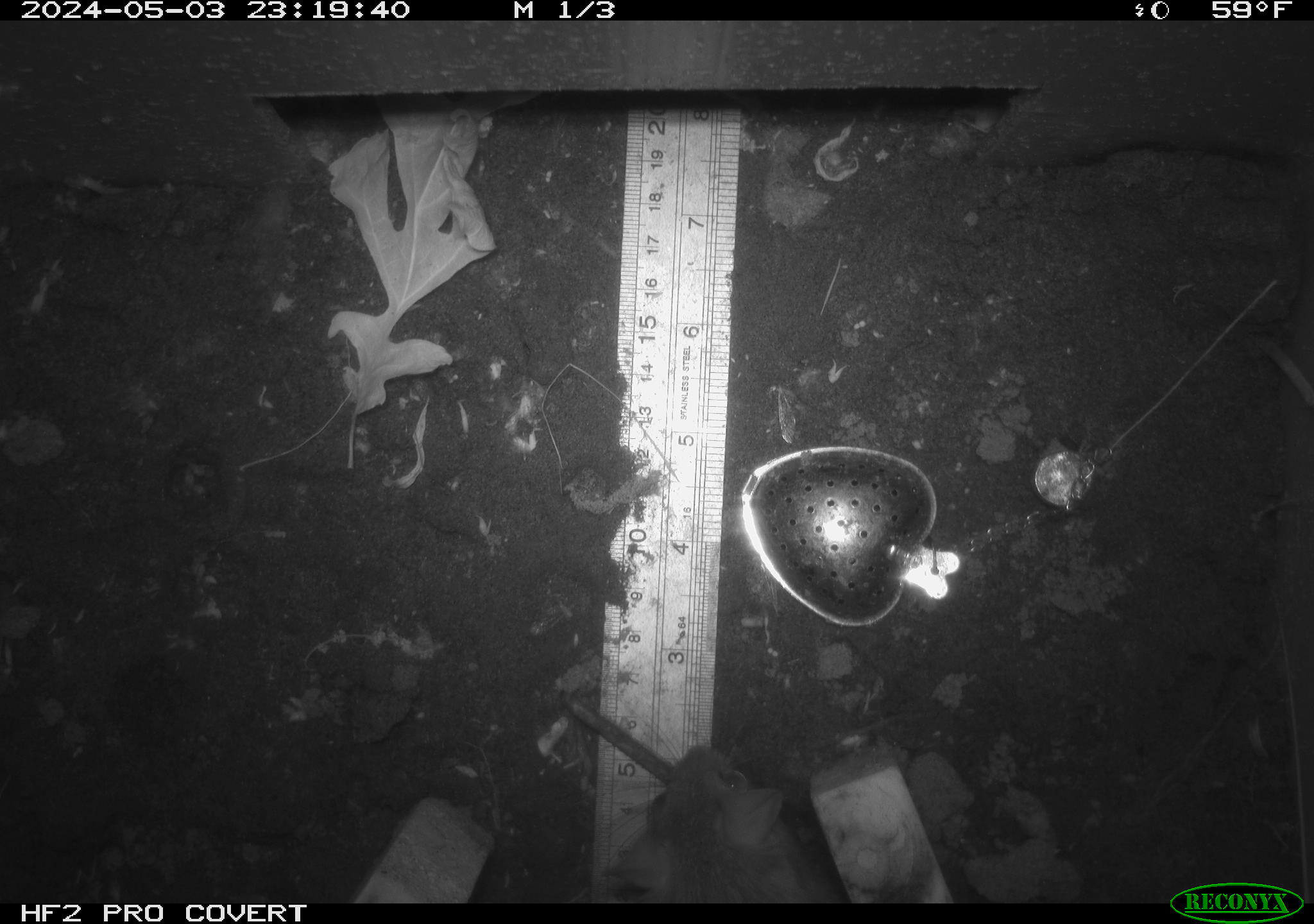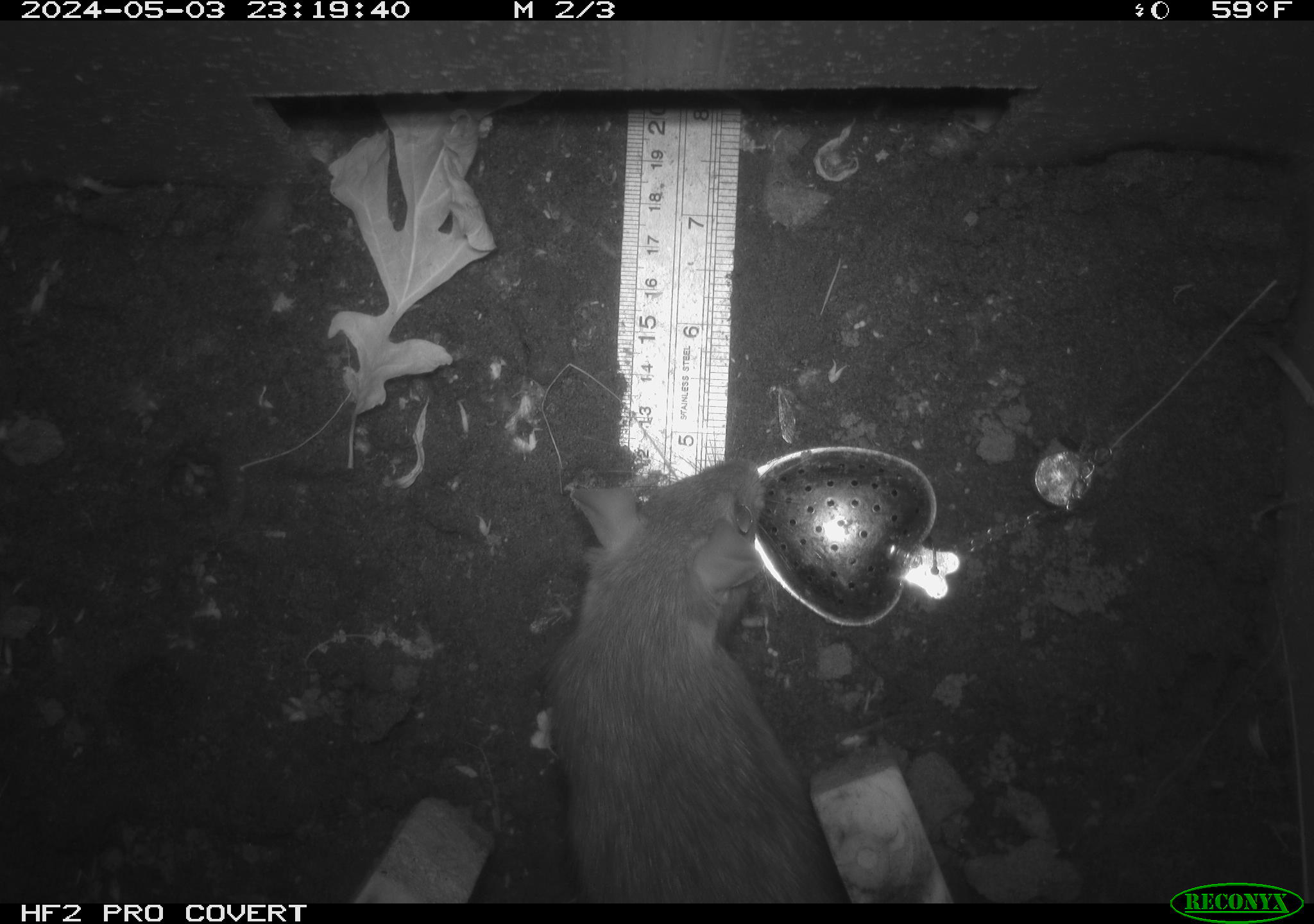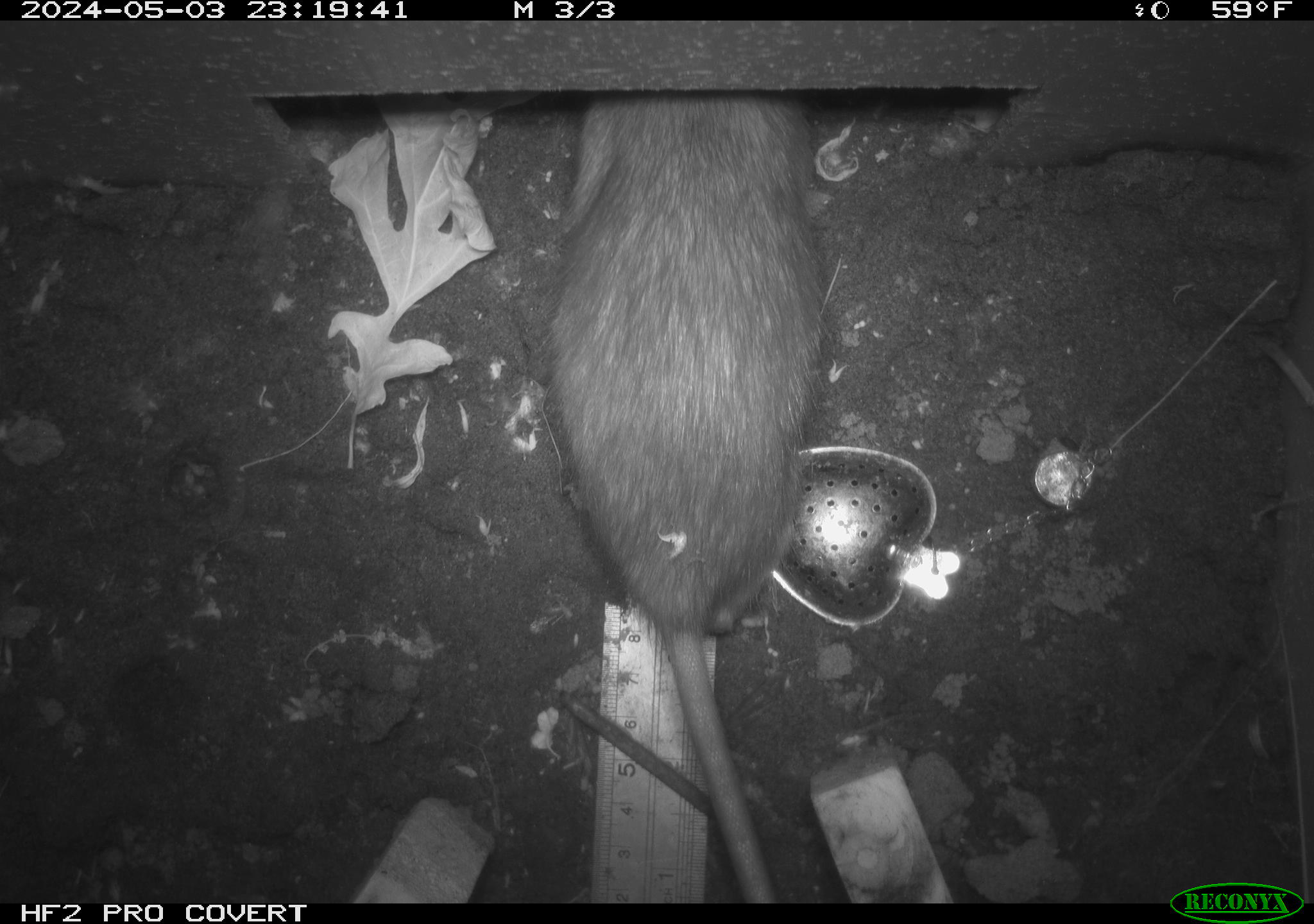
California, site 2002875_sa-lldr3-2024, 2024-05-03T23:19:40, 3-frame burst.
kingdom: Animalia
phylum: Chordata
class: Mammalia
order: Rodentia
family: Muridae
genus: Rattus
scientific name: Rattus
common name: rat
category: rattus species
Rattus species (rat) (Rattus).